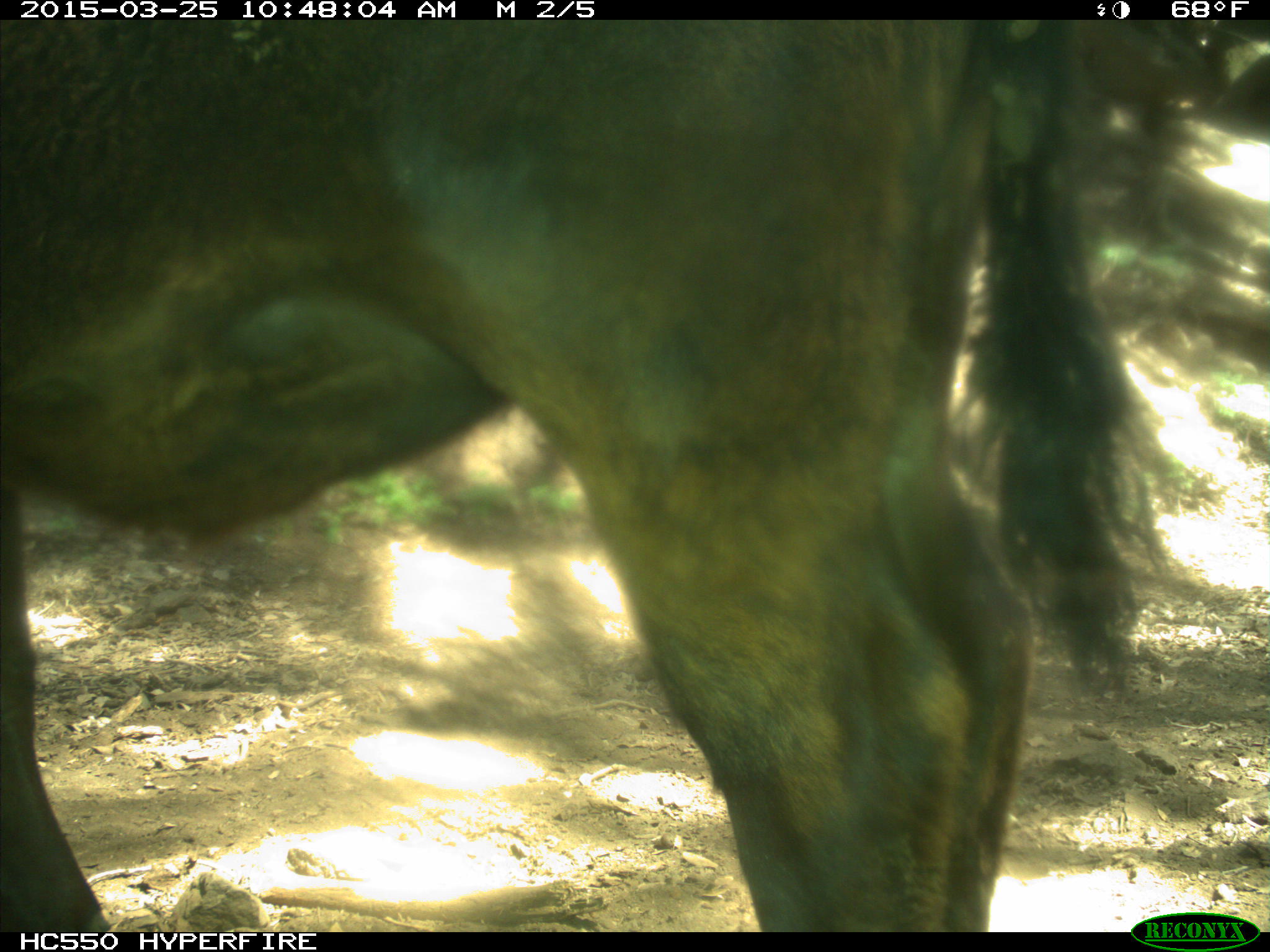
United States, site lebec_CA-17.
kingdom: Animalia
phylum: Chordata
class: Mammalia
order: Artiodactyla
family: Bovidae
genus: Bos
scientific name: Bos taurus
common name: domestic cow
Bos taurus (domestic cow).